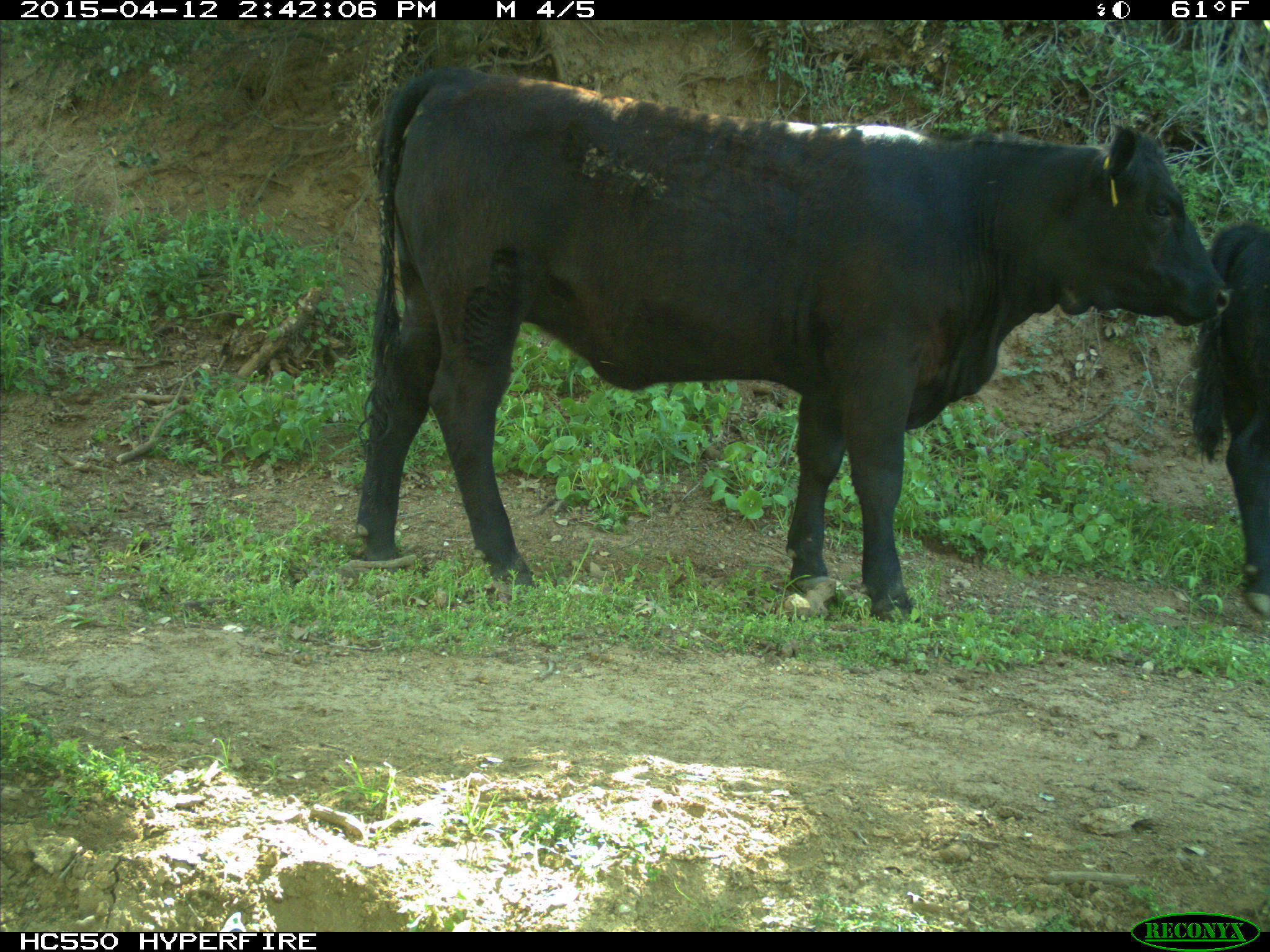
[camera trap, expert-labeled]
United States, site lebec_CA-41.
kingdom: Animalia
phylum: Chordata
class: Mammalia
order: Artiodactyla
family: Bovidae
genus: Bos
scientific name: Bos taurus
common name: domestic cow